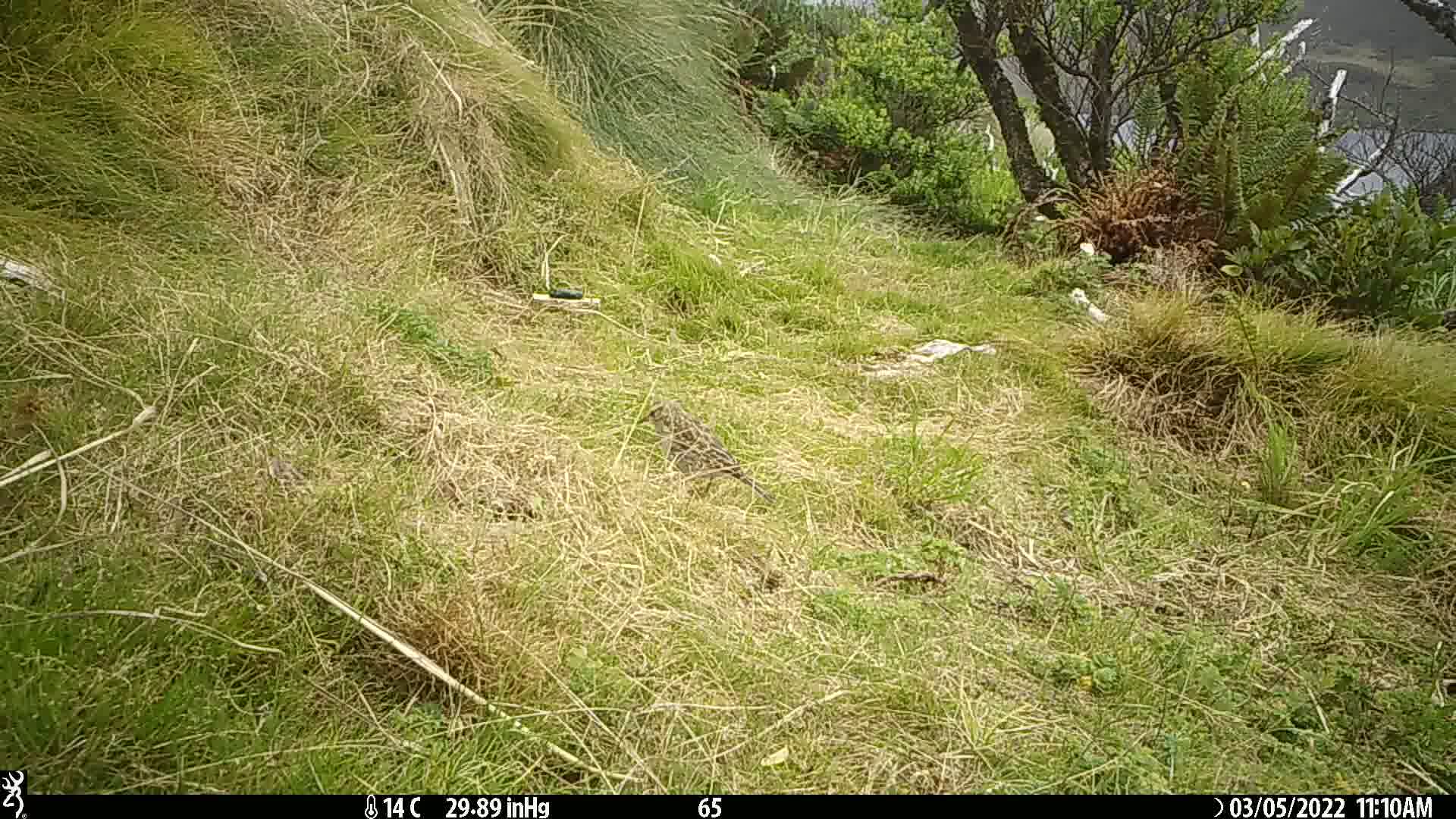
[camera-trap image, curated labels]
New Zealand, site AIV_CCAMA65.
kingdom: Animalia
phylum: Chordata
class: Aves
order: Passeriformes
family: Motacillidae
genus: Anthus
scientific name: Anthus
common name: pipit